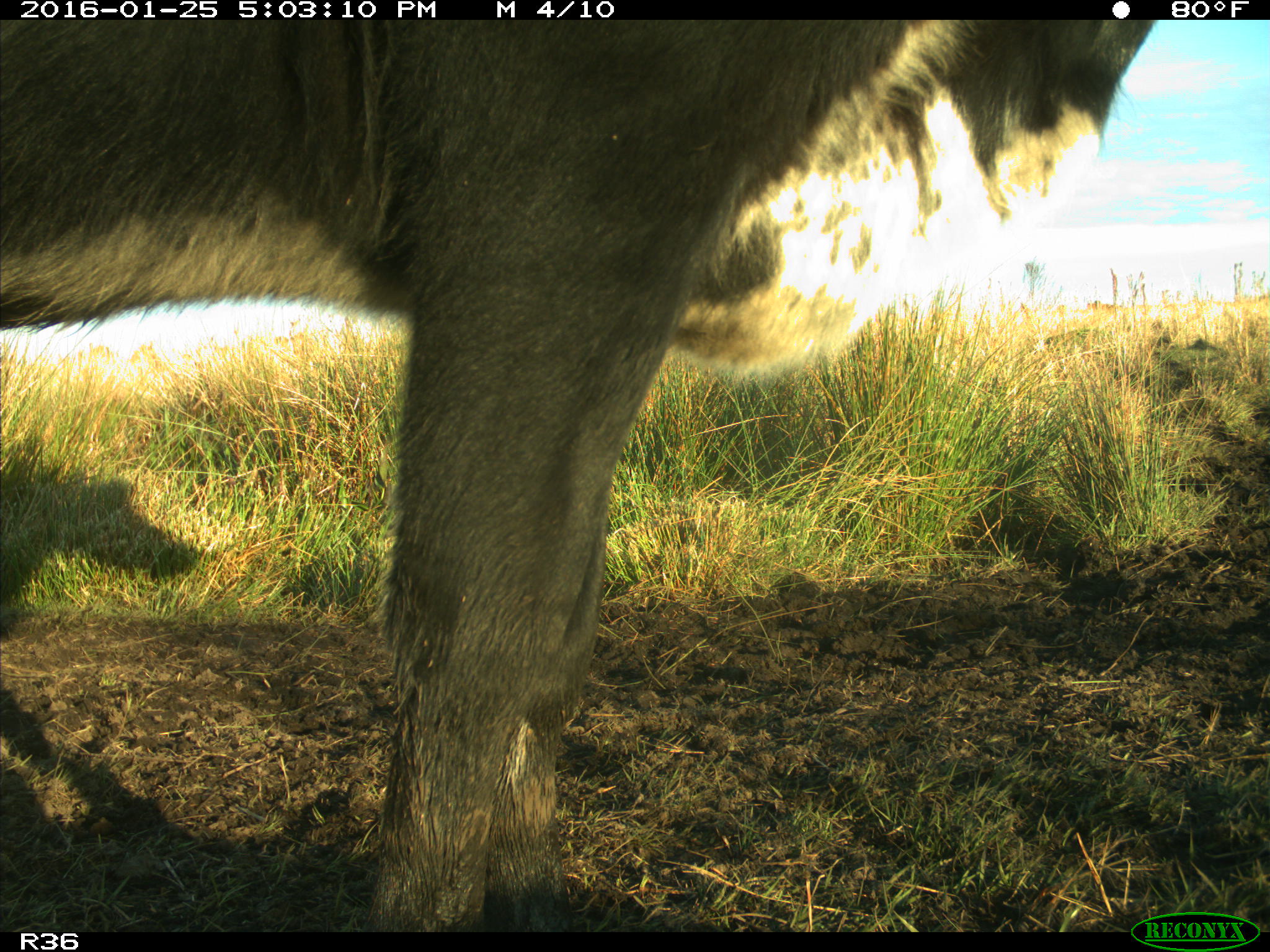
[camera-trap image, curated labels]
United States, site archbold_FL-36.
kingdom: Animalia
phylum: Chordata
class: Mammalia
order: Artiodactyla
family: Bovidae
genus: Bos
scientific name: Bos taurus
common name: domestic cow